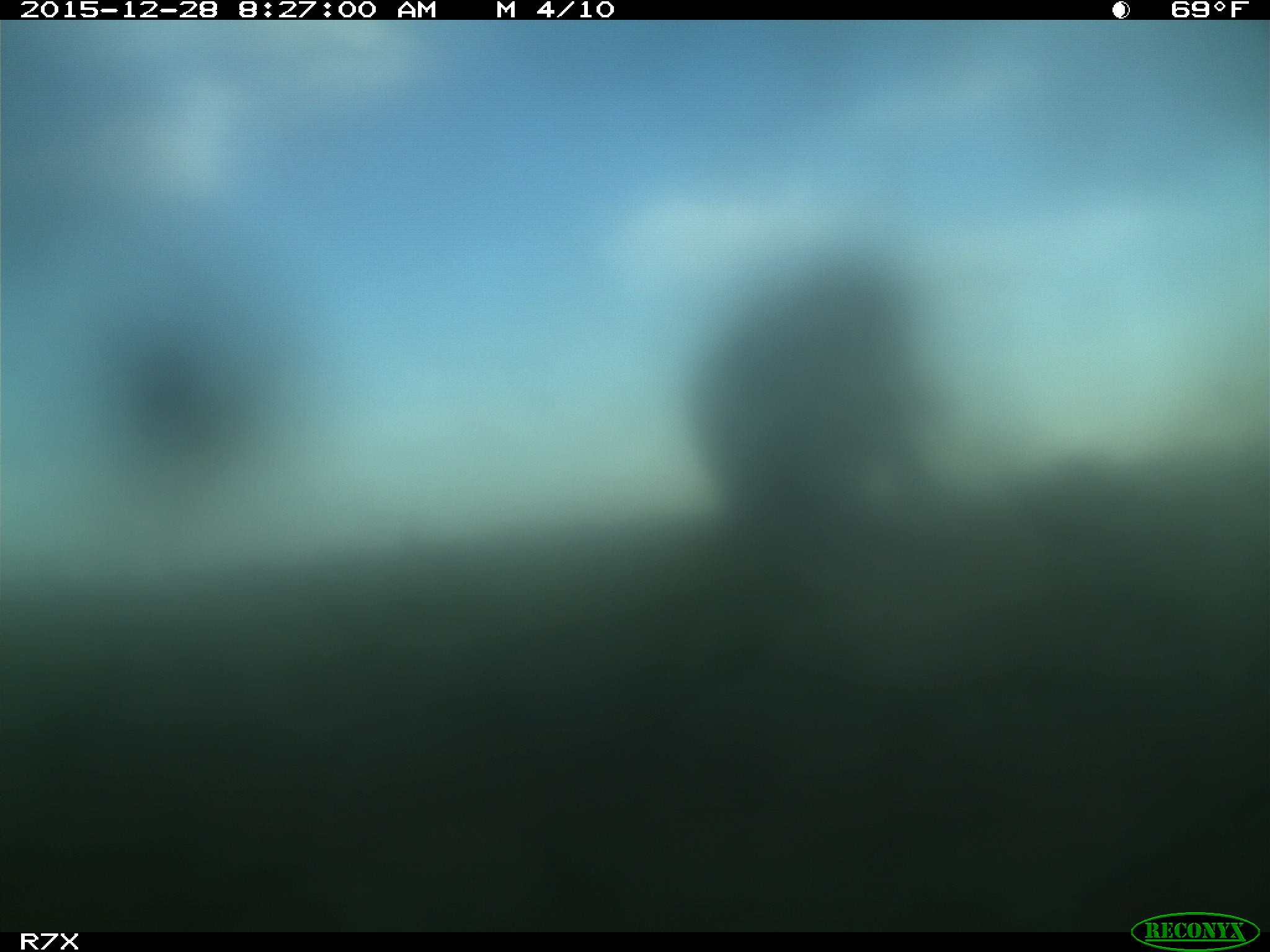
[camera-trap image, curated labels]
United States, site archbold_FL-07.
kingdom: Animalia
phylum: Chordata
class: Mammalia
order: Artiodactyla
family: Bovidae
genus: Bos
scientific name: Bos taurus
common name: domestic cow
Bos taurus (domestic cow).